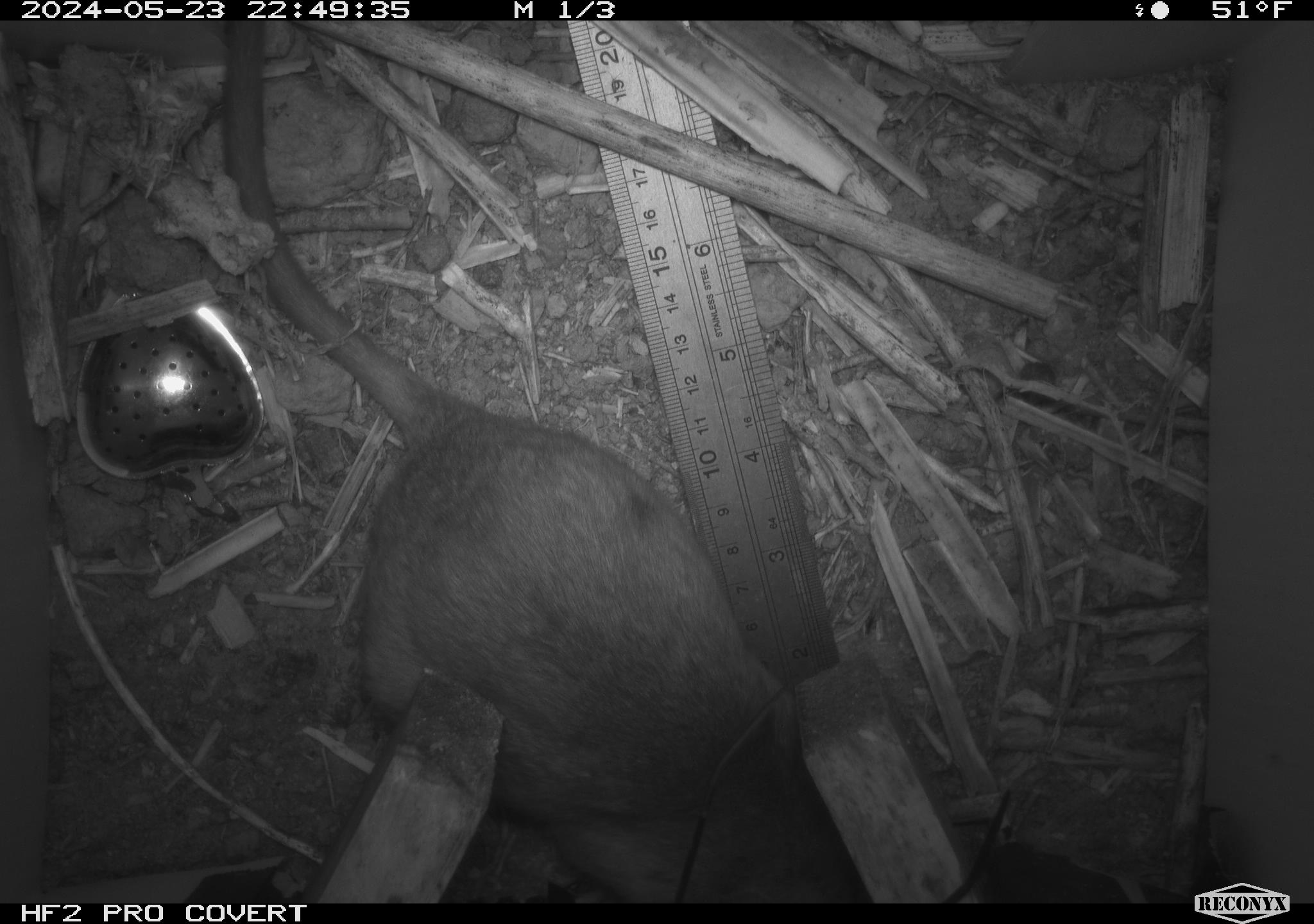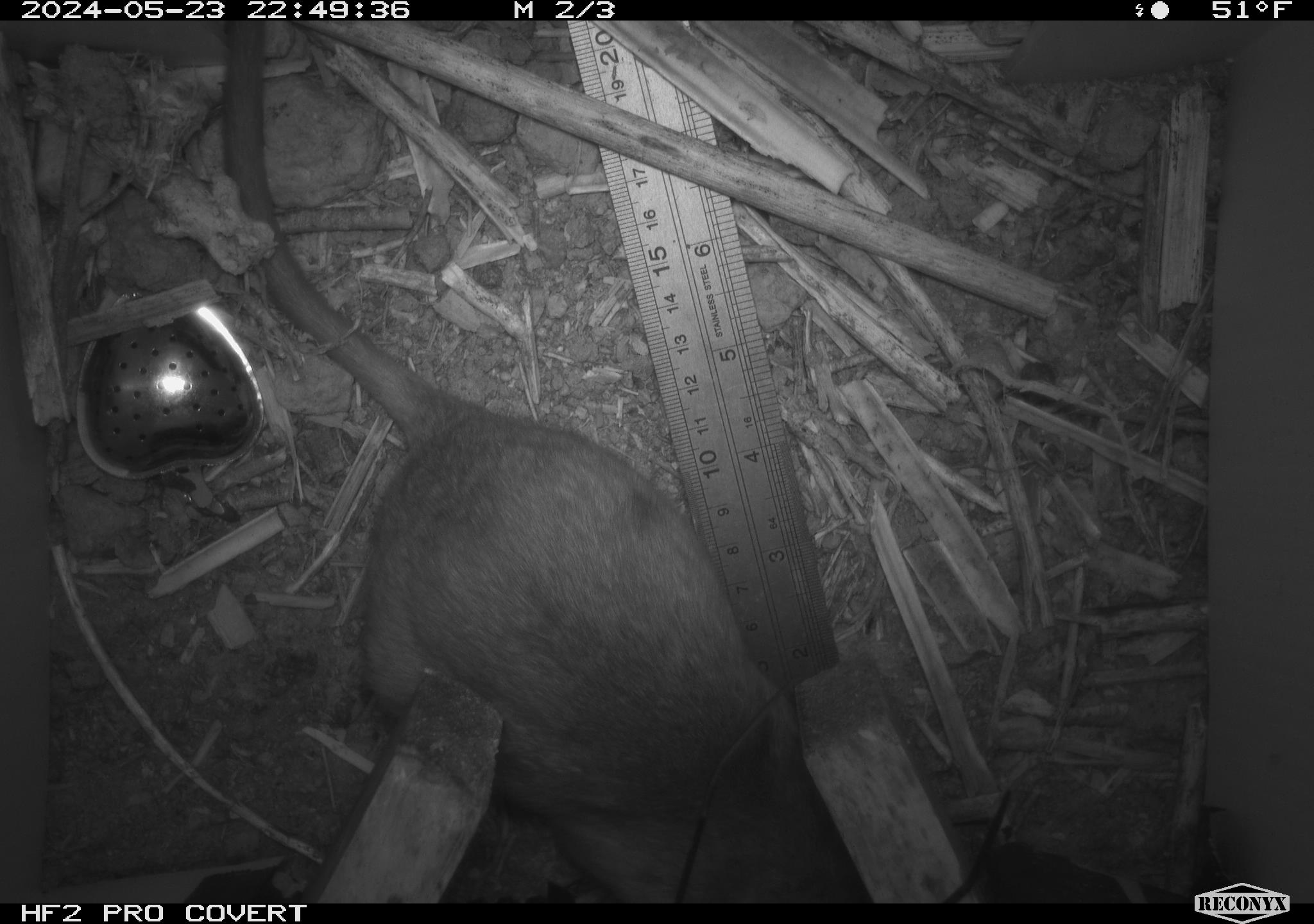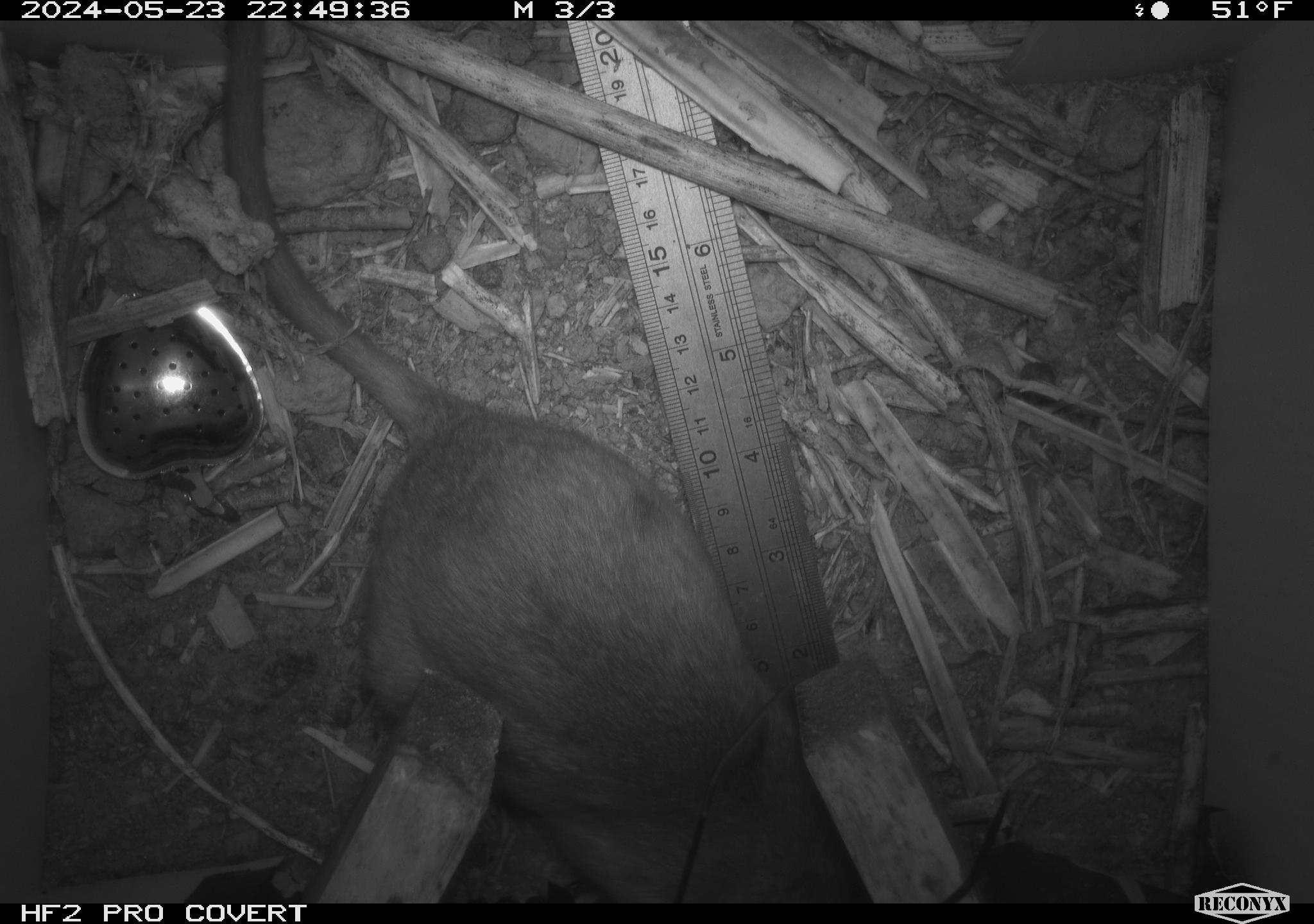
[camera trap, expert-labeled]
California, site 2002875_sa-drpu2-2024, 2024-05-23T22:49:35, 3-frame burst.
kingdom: Animalia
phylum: Chordata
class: Mammalia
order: Rodentia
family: Cricetidae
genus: Neotoma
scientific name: Neotoma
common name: pack rat or woodrat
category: neotoma species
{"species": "neotoma species (pack rat or woodrat) (Neotoma)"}